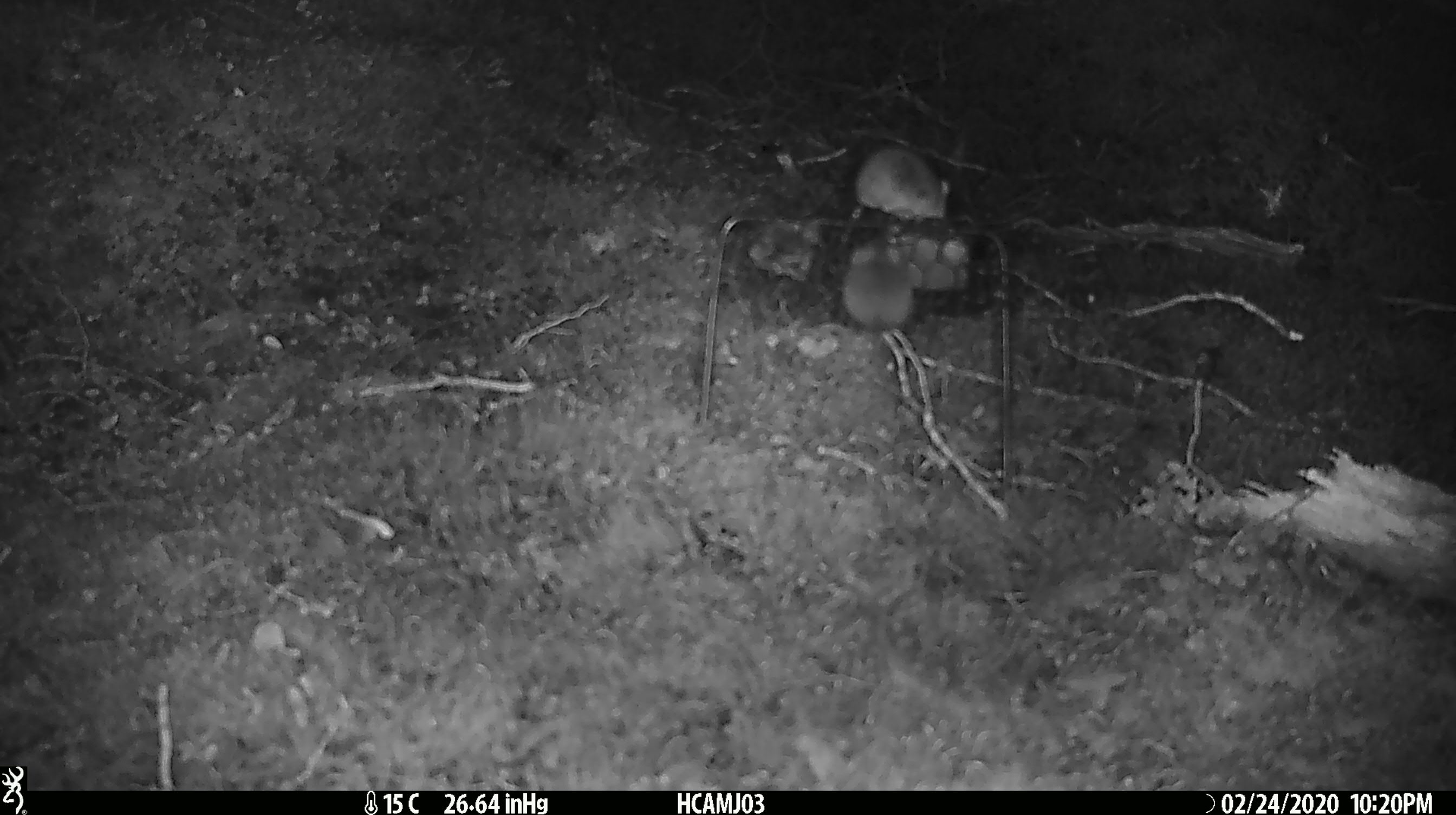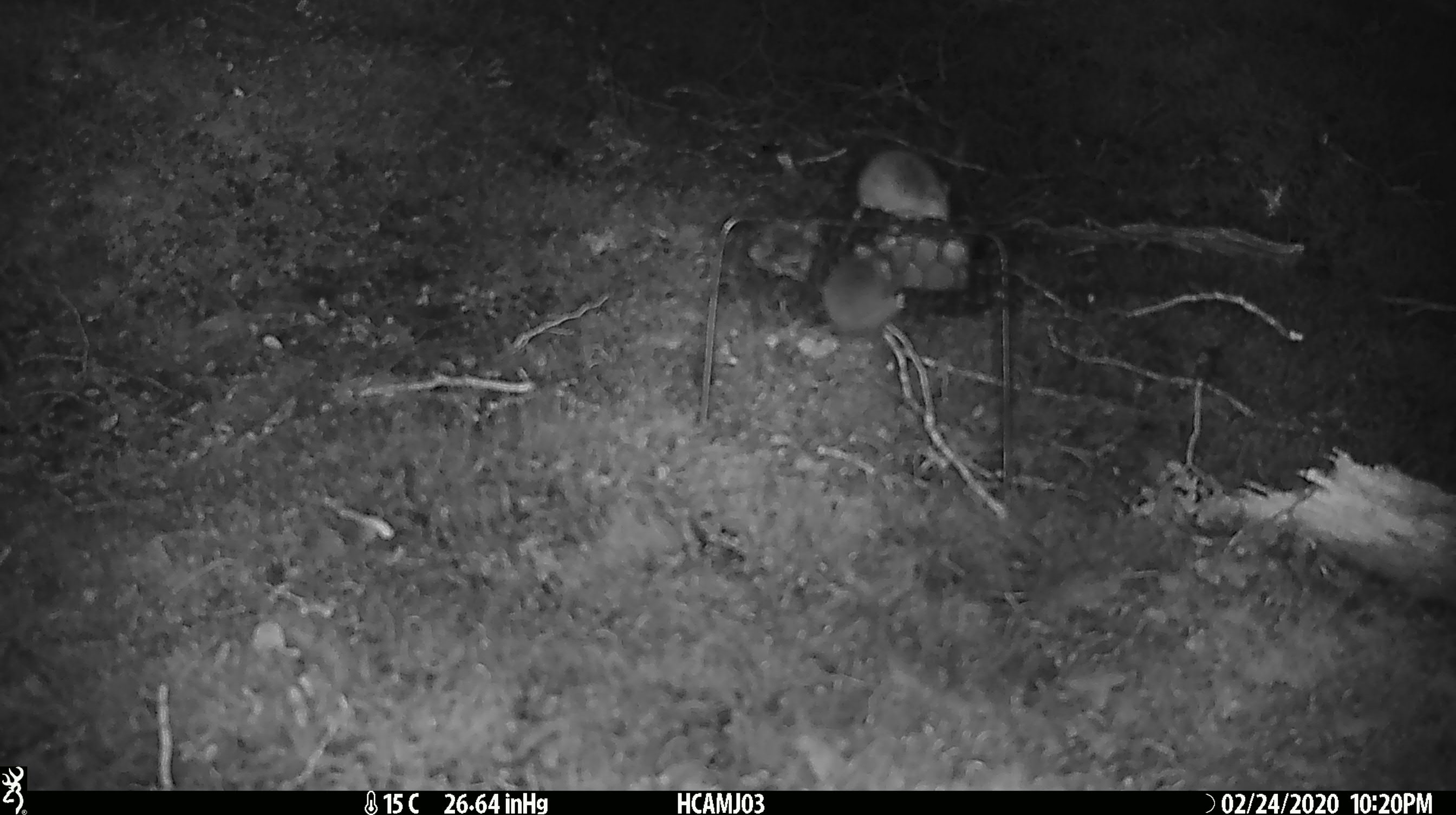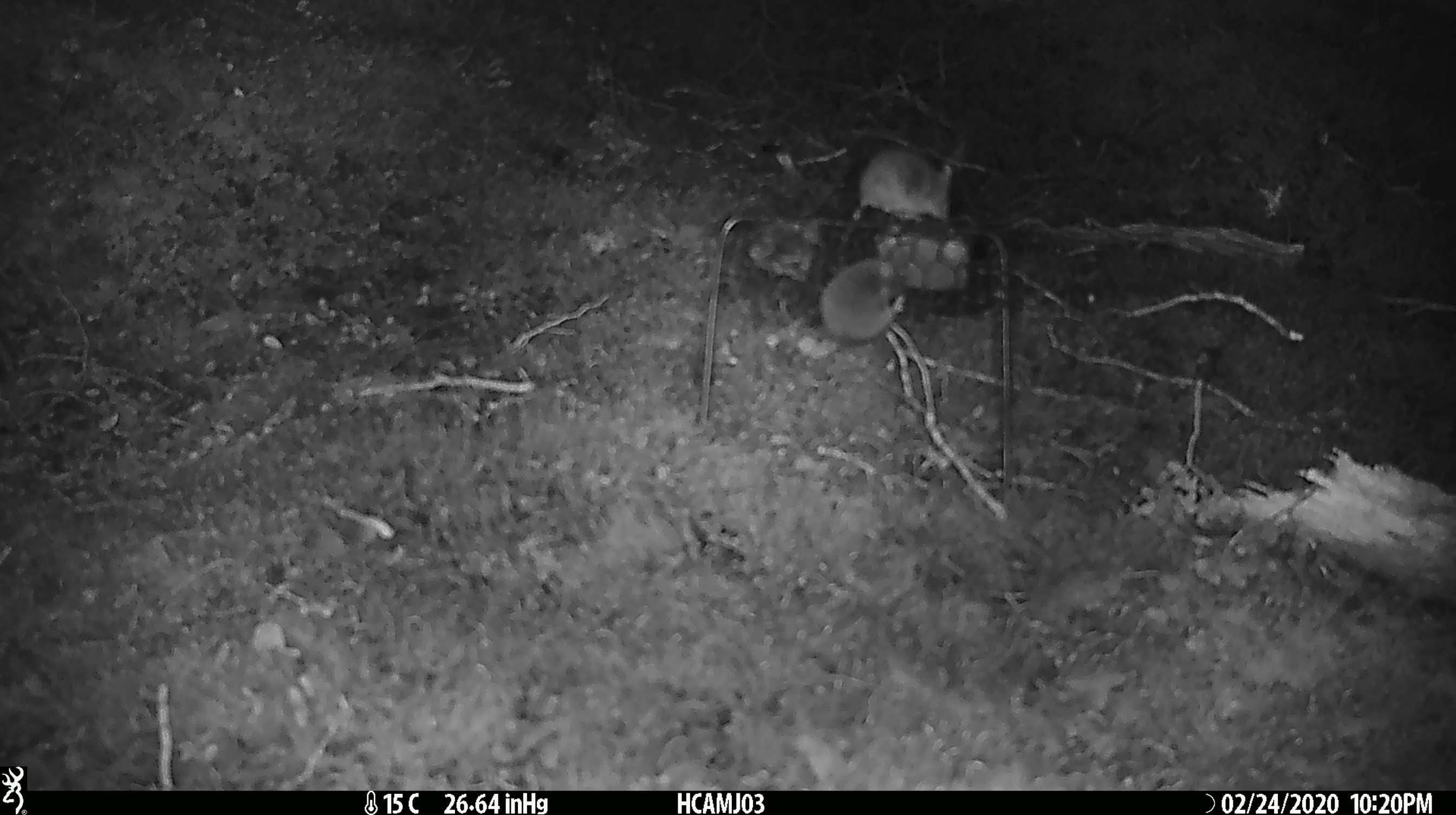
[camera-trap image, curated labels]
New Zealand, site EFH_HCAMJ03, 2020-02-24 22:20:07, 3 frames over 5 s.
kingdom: Animalia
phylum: Chordata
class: Mammalia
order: Rodentia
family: Muridae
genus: Mus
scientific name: Mus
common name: mouse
Mouse (Mus).